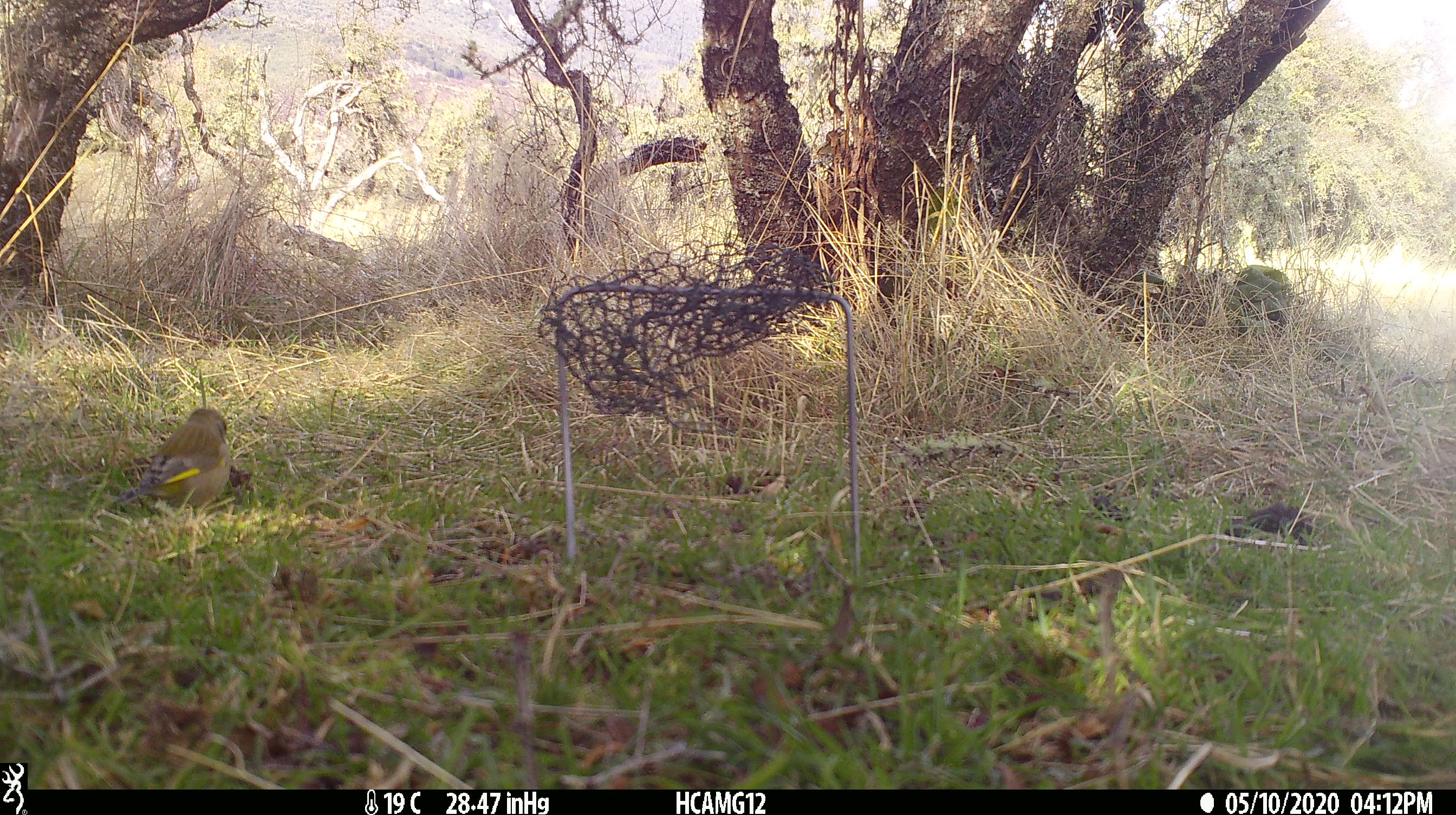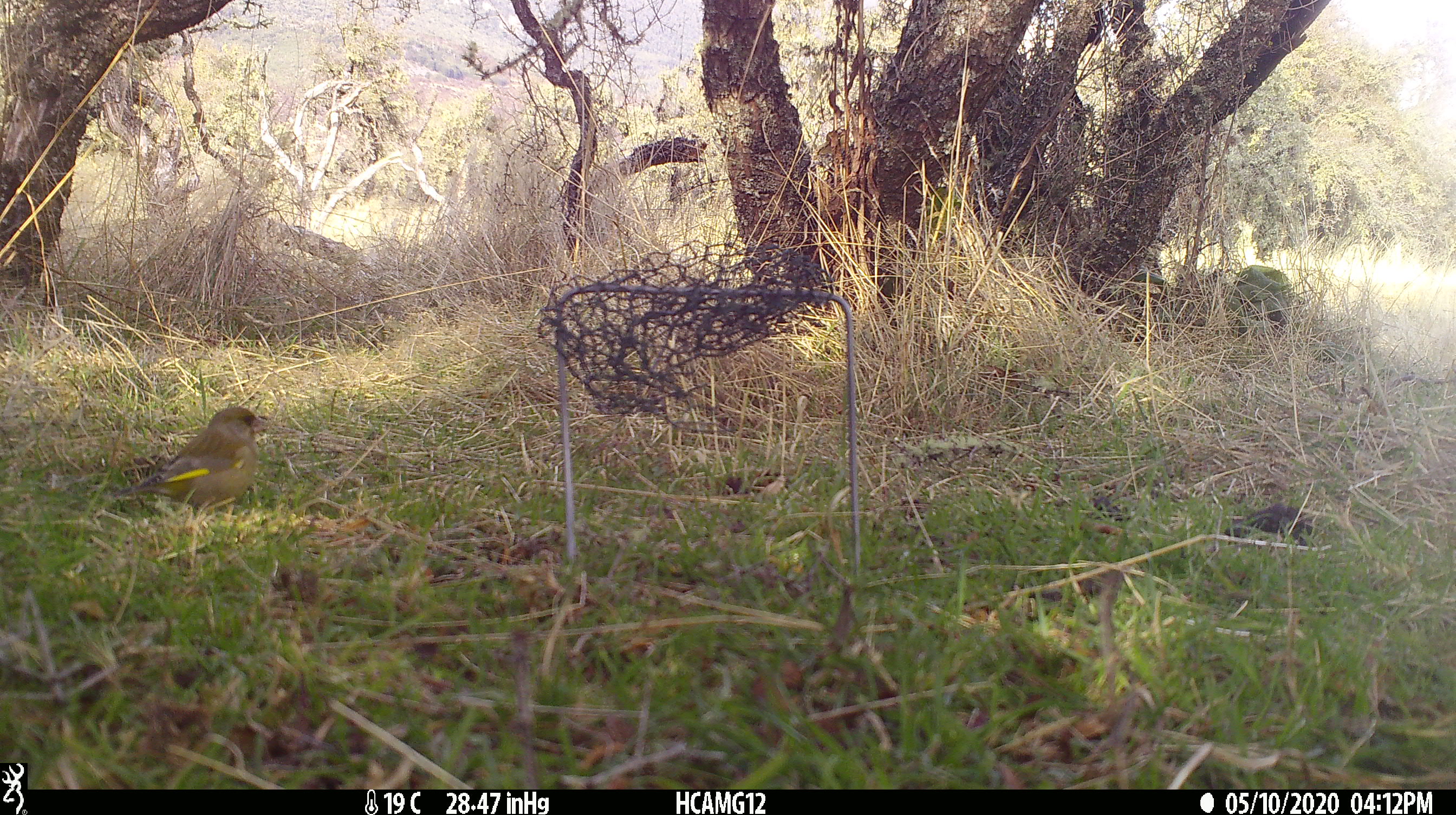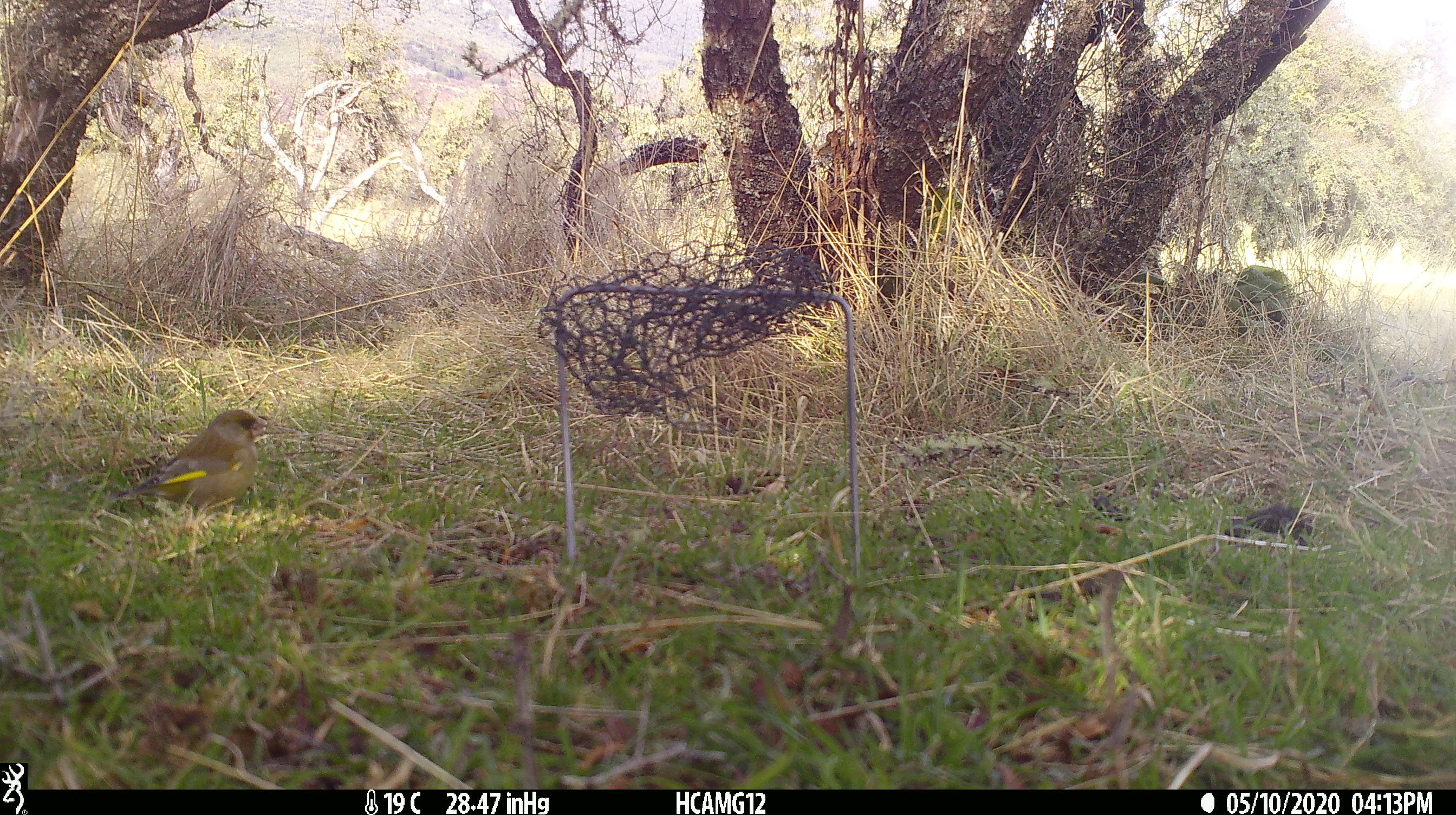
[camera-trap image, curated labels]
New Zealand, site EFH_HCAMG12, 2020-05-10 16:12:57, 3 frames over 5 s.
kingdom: Animalia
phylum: Chordata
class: Aves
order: Passeriformes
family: Fringillidae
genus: Chloris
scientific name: Chloris chloris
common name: greenfinch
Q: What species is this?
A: Greenfinch (Chloris chloris).